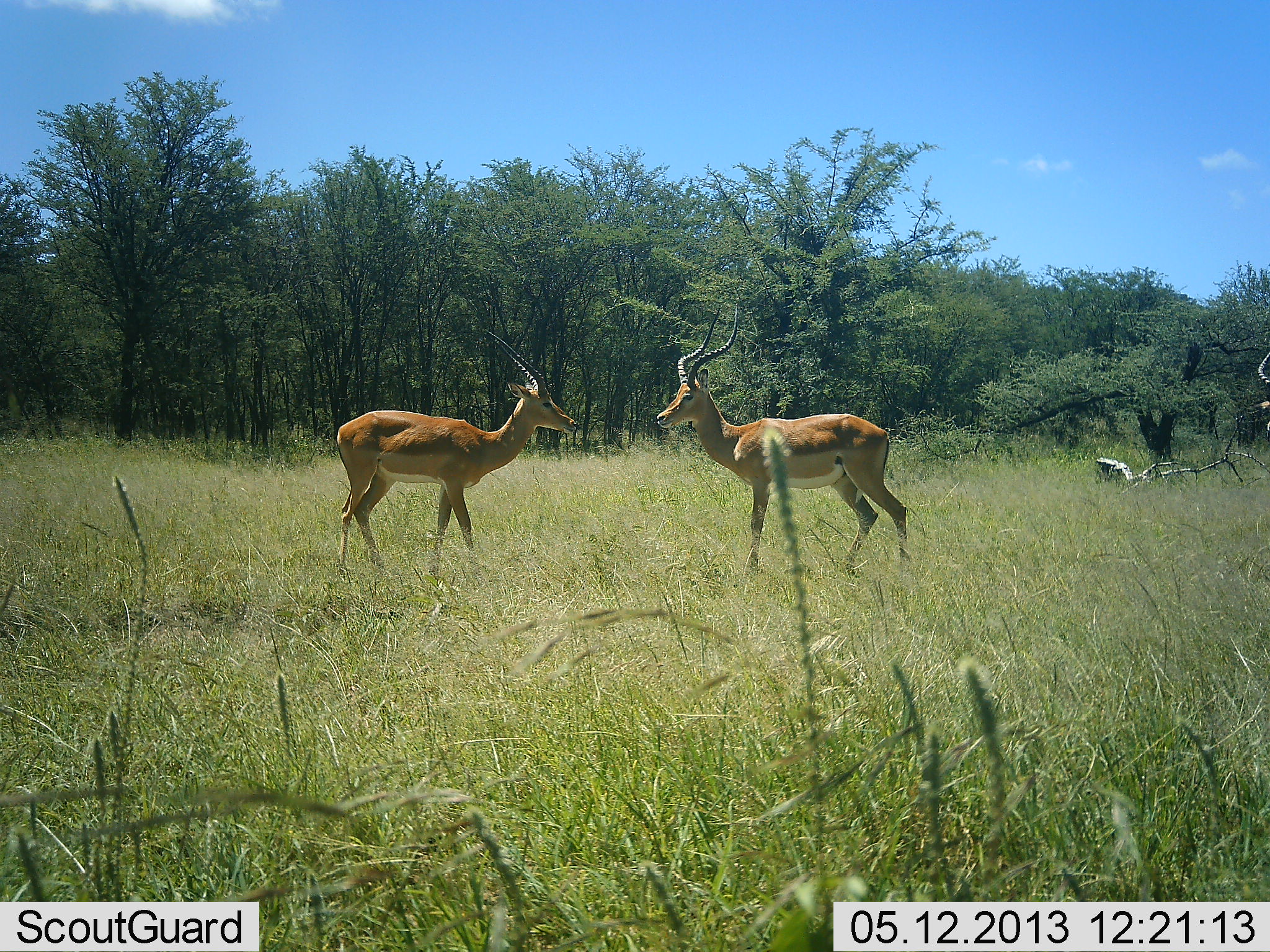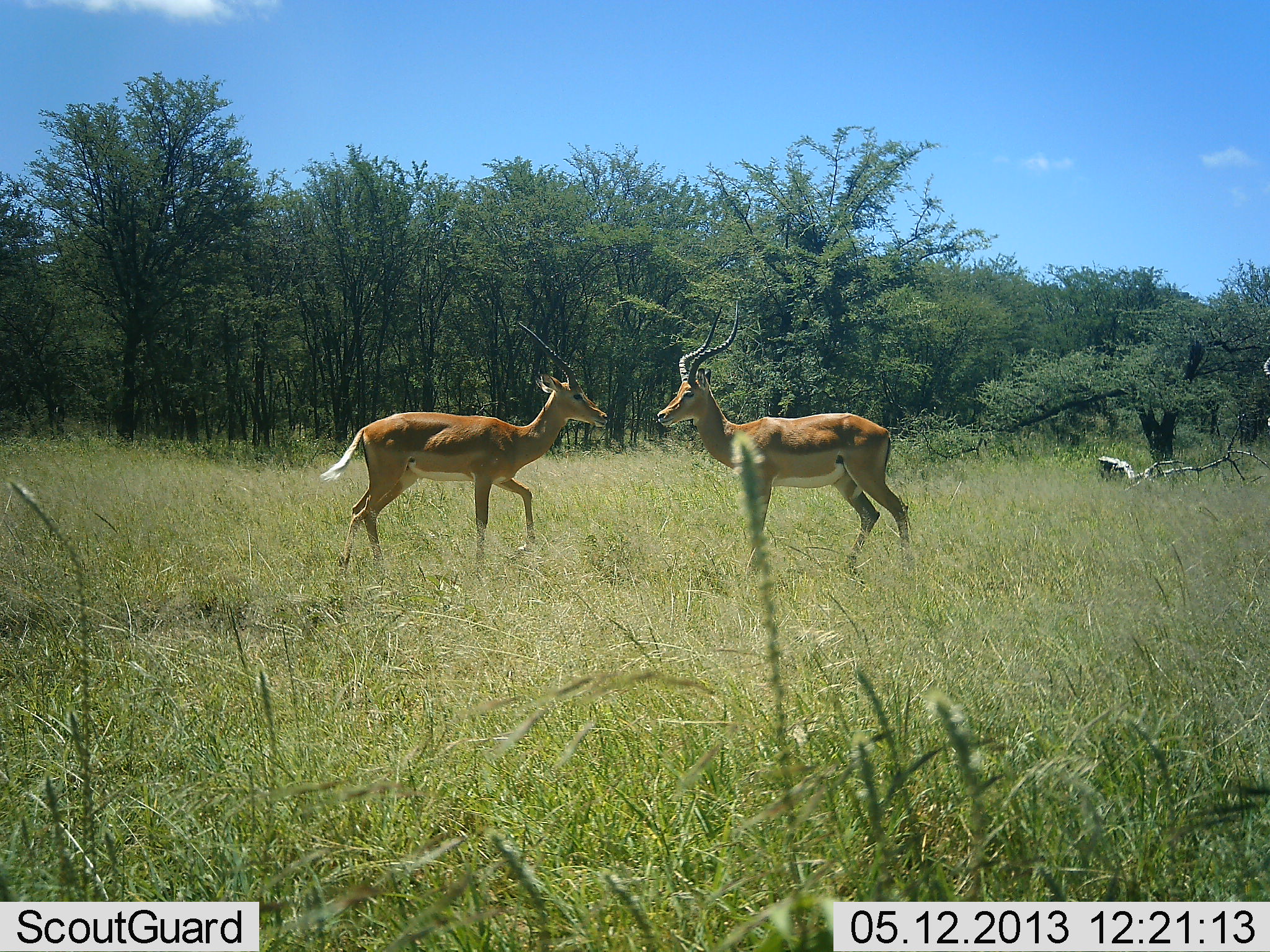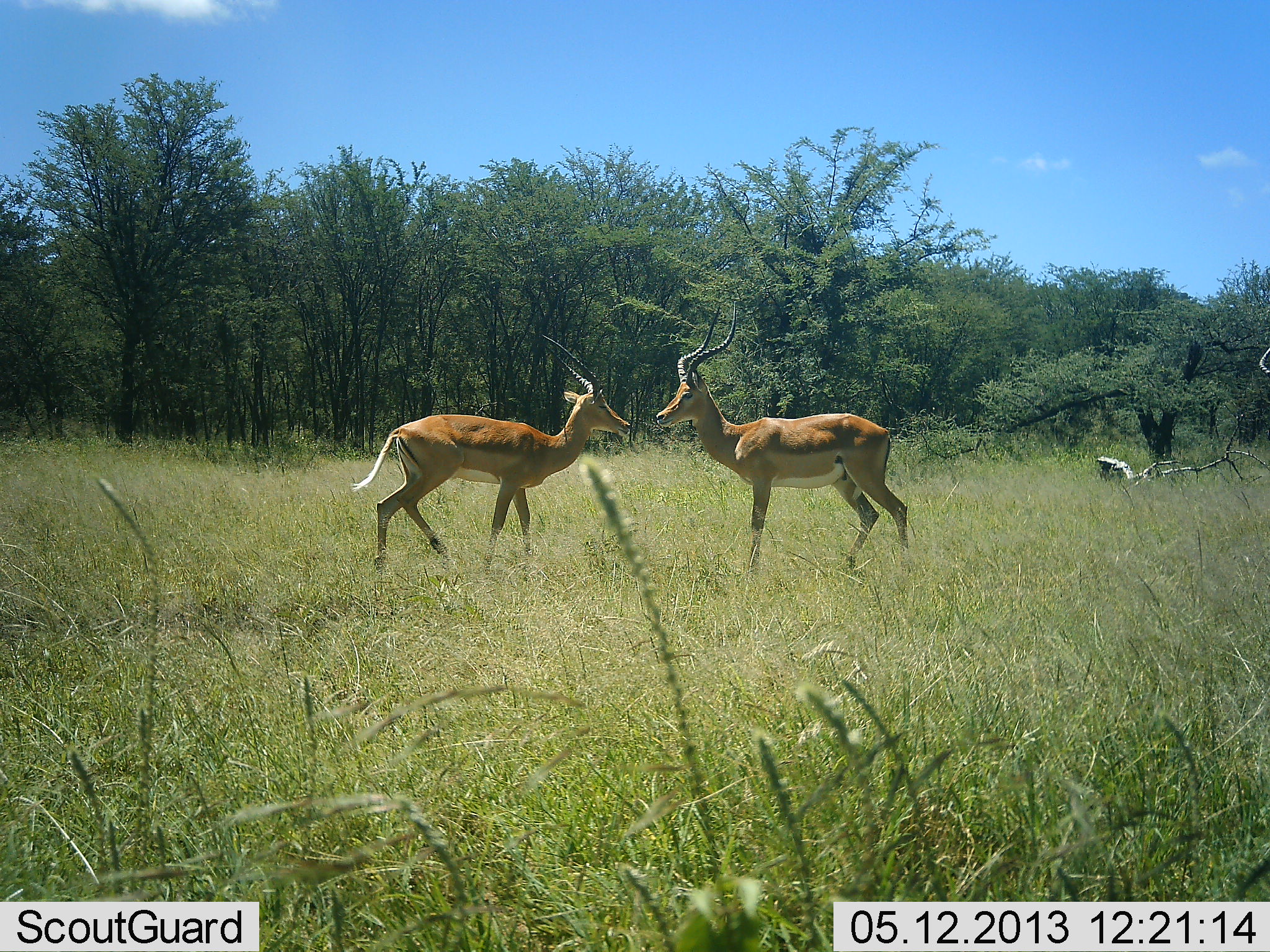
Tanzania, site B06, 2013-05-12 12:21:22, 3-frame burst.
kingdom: Animalia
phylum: Chordata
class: Mammalia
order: Artiodactyla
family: Bovidae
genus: Aepyceros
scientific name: Aepyceros melampus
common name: impala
Impala (Aepyceros melampus), count 2. Behavior (volunteer vote fractions): standing 60%, resting 0%, moving 60%, interacting 60%. Young present (vote fraction): 0%. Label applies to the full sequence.